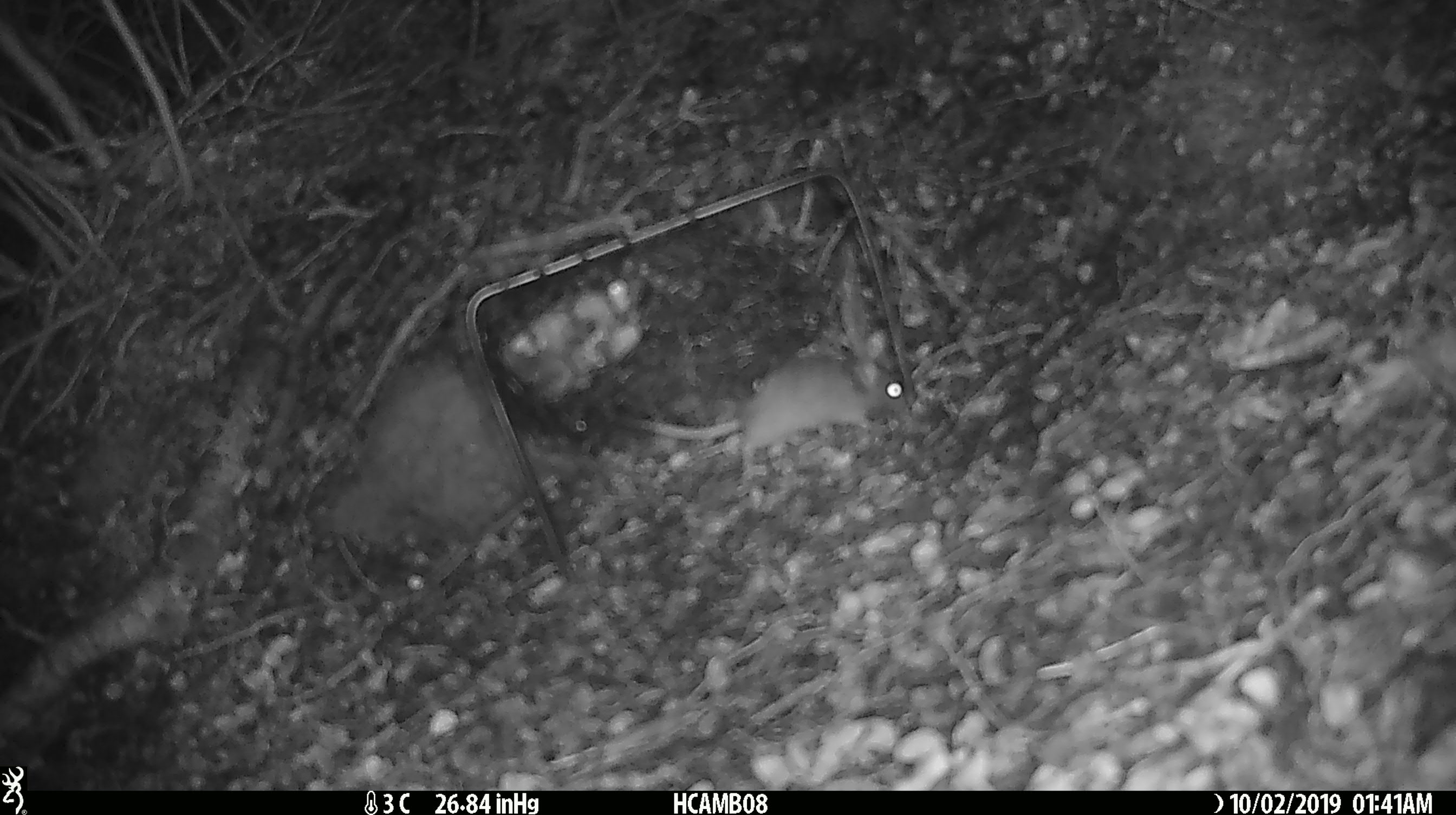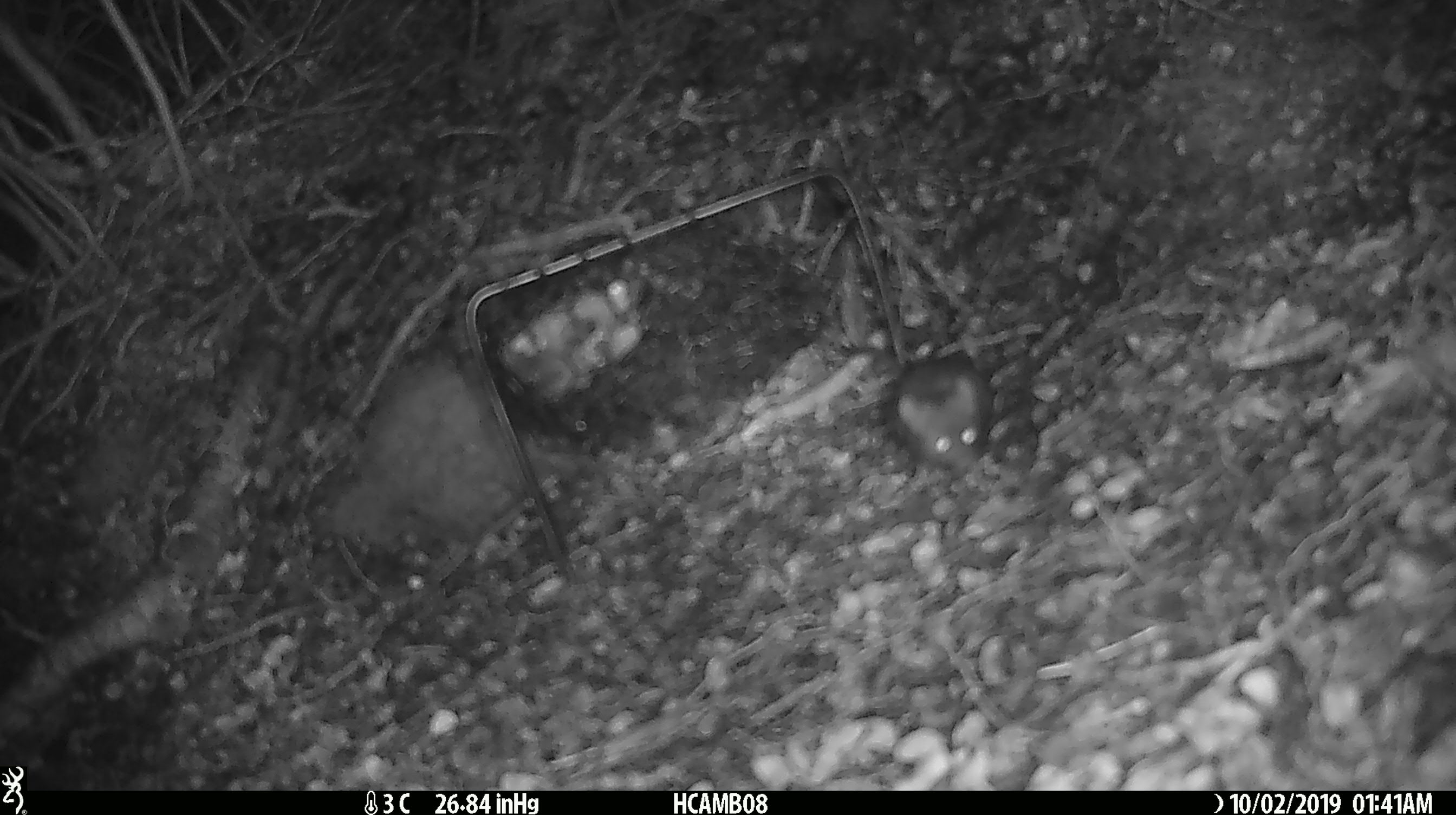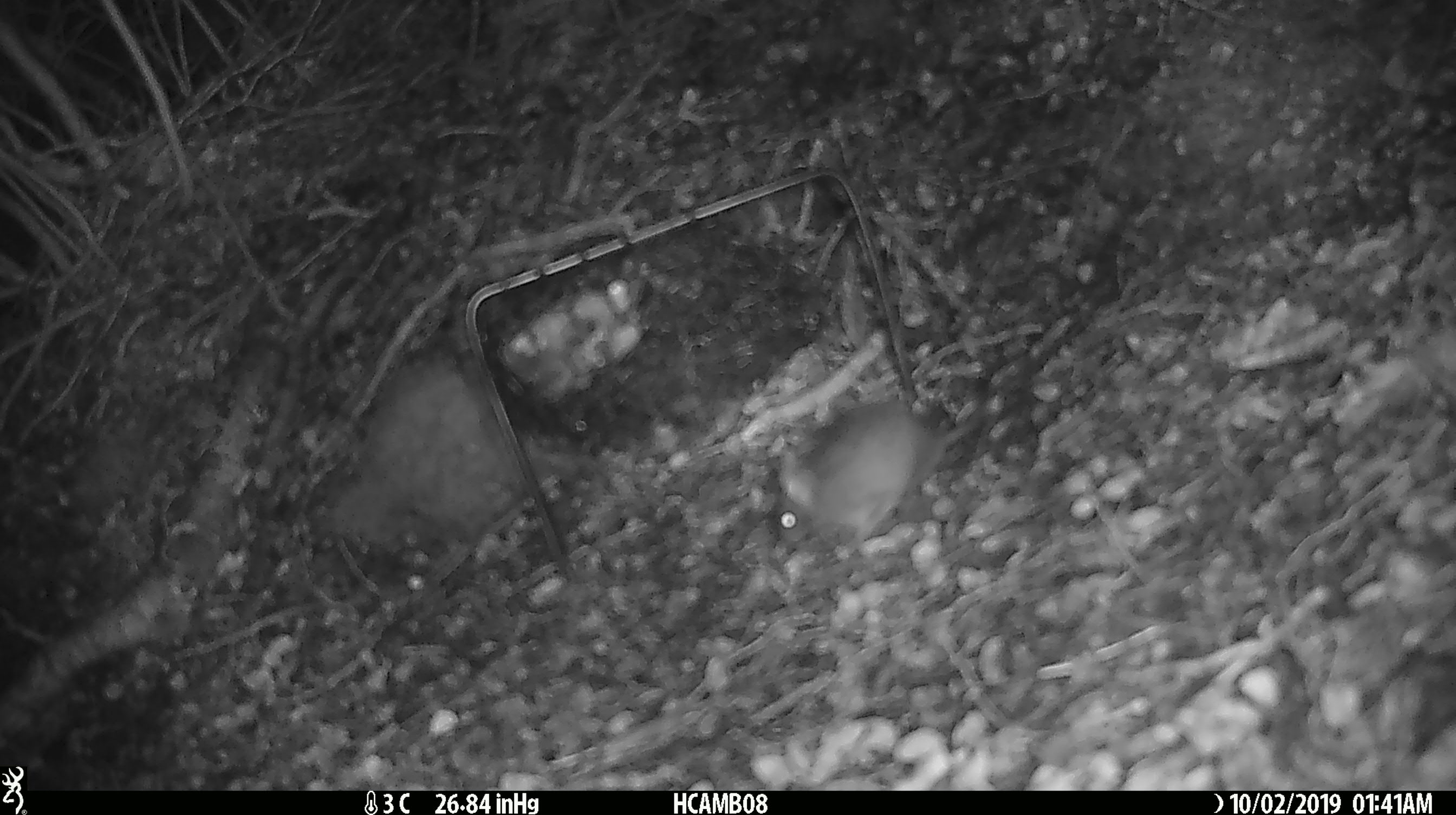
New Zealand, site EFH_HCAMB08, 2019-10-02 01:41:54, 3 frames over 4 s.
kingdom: Animalia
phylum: Chordata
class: Mammalia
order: Rodentia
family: Muridae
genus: Mus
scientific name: Mus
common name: mouse